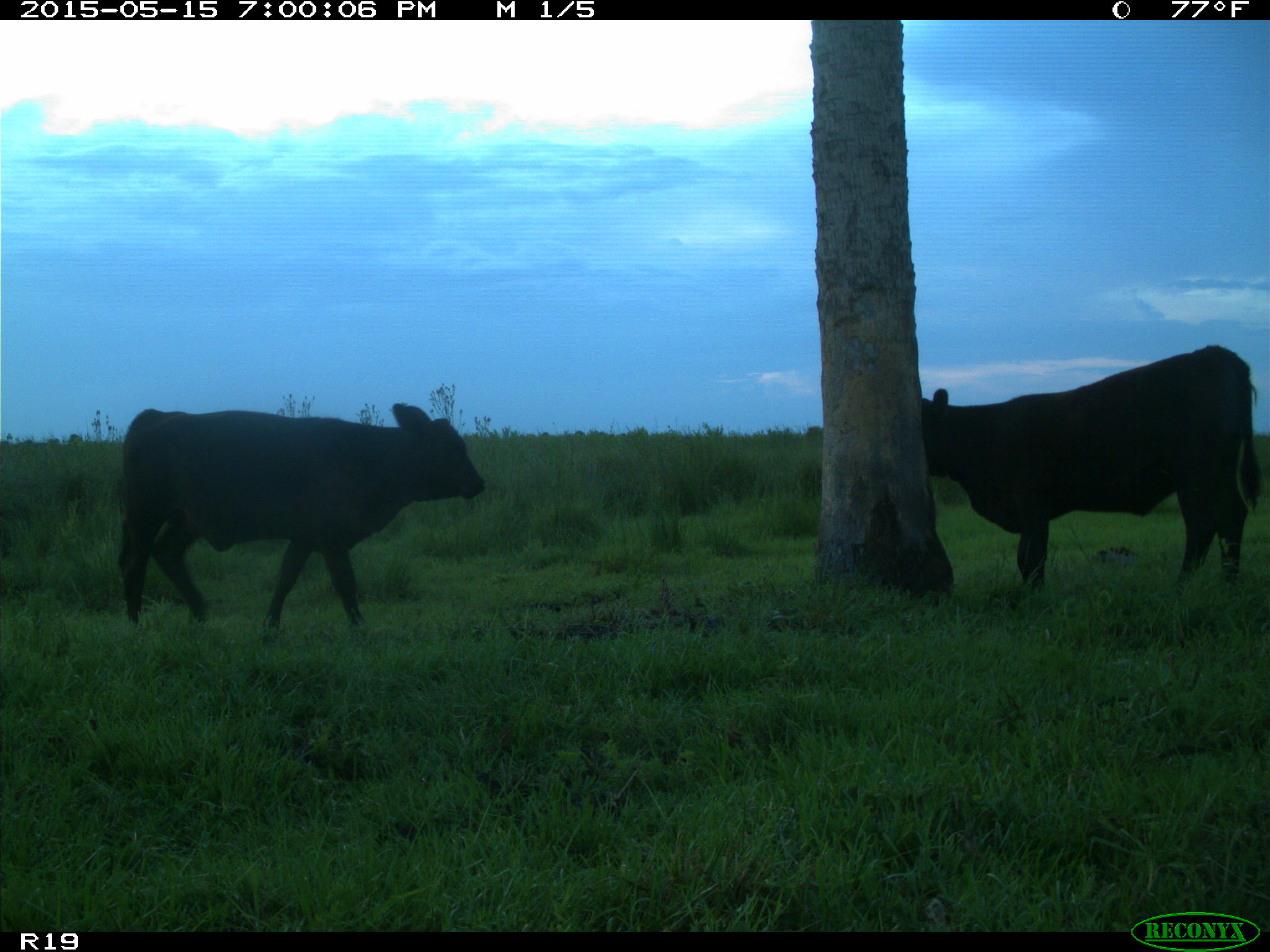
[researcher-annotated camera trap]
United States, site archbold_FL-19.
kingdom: Animalia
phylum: Chordata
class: Mammalia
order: Artiodactyla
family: Bovidae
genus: Bos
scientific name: Bos taurus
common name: domestic cow